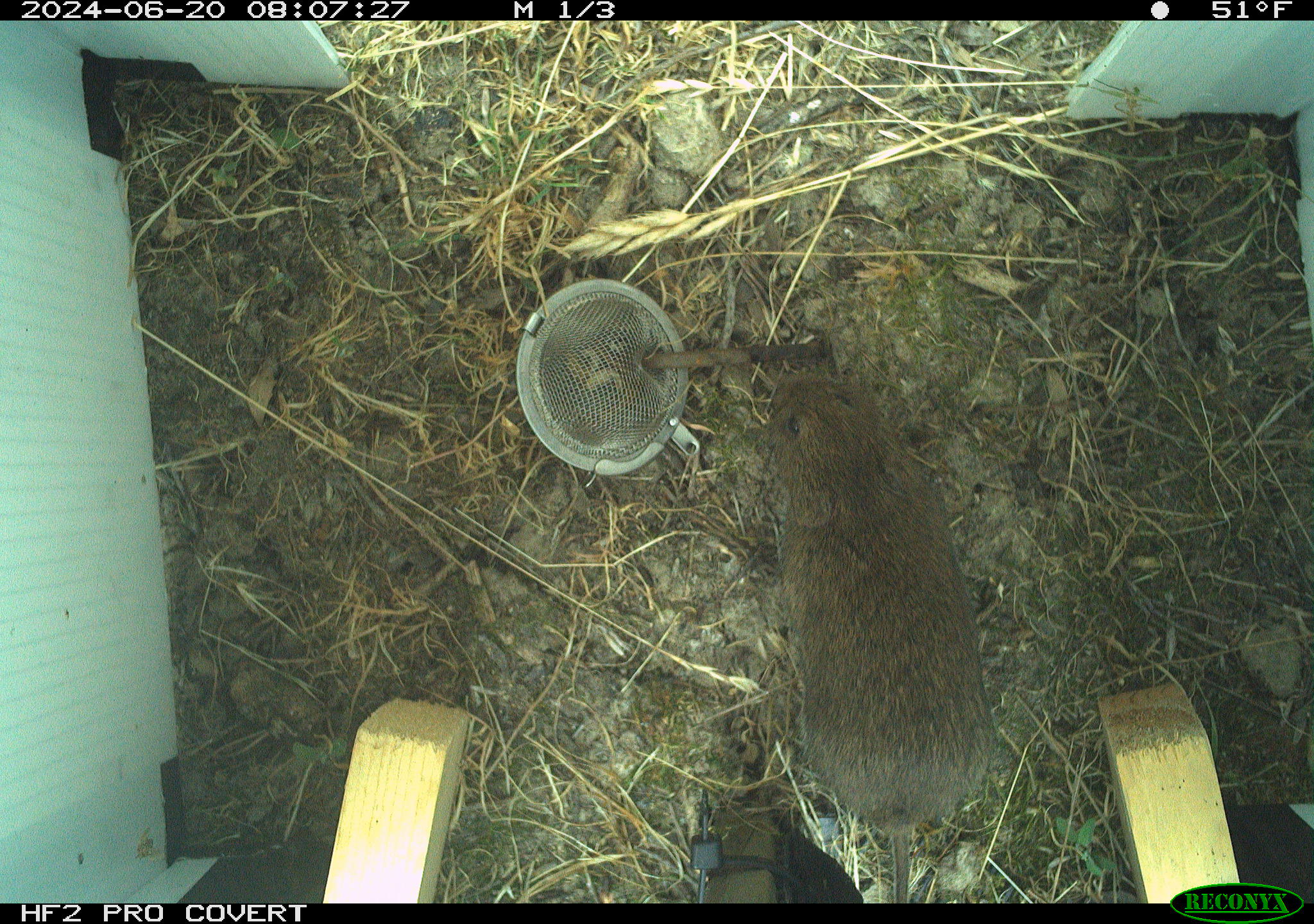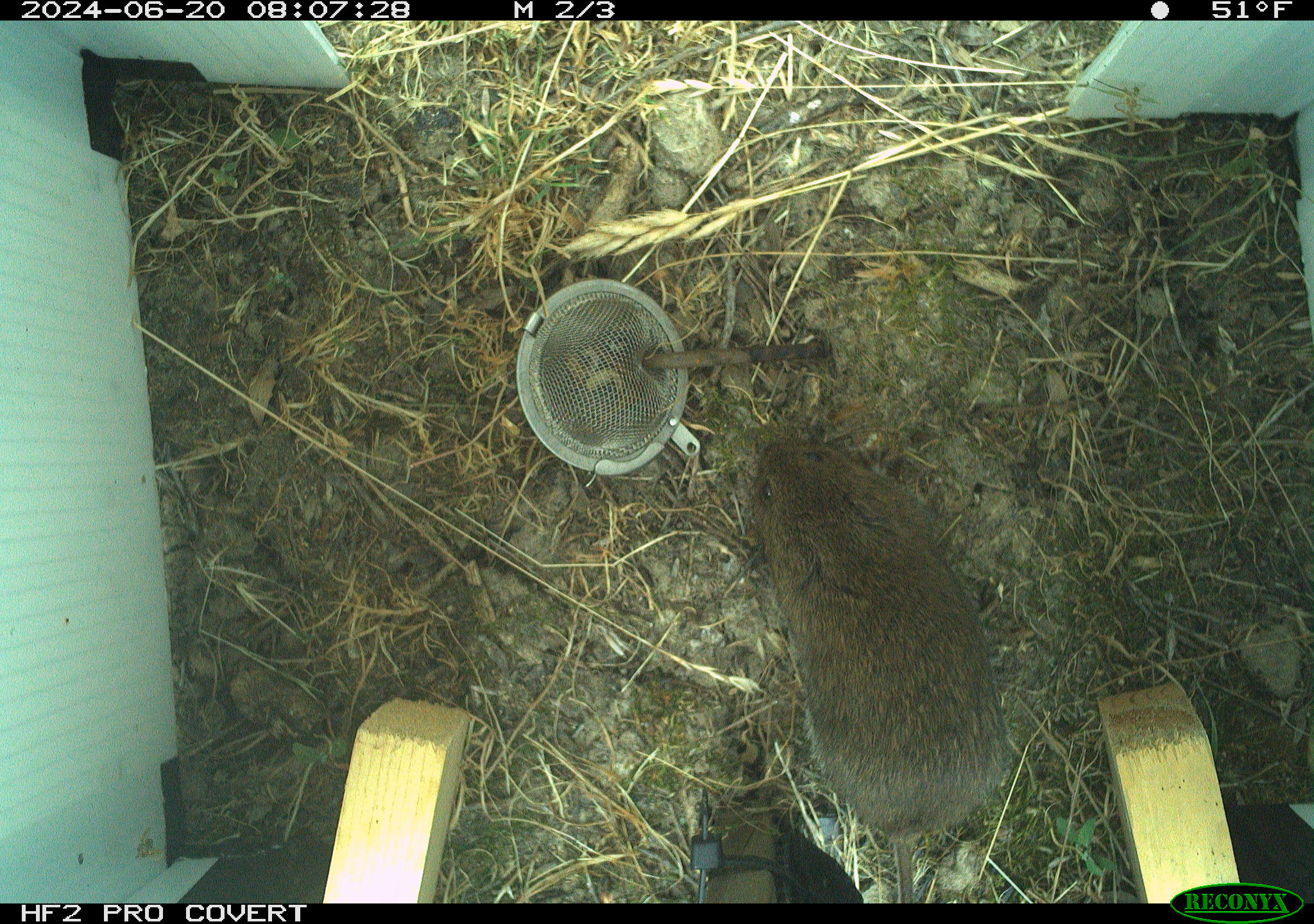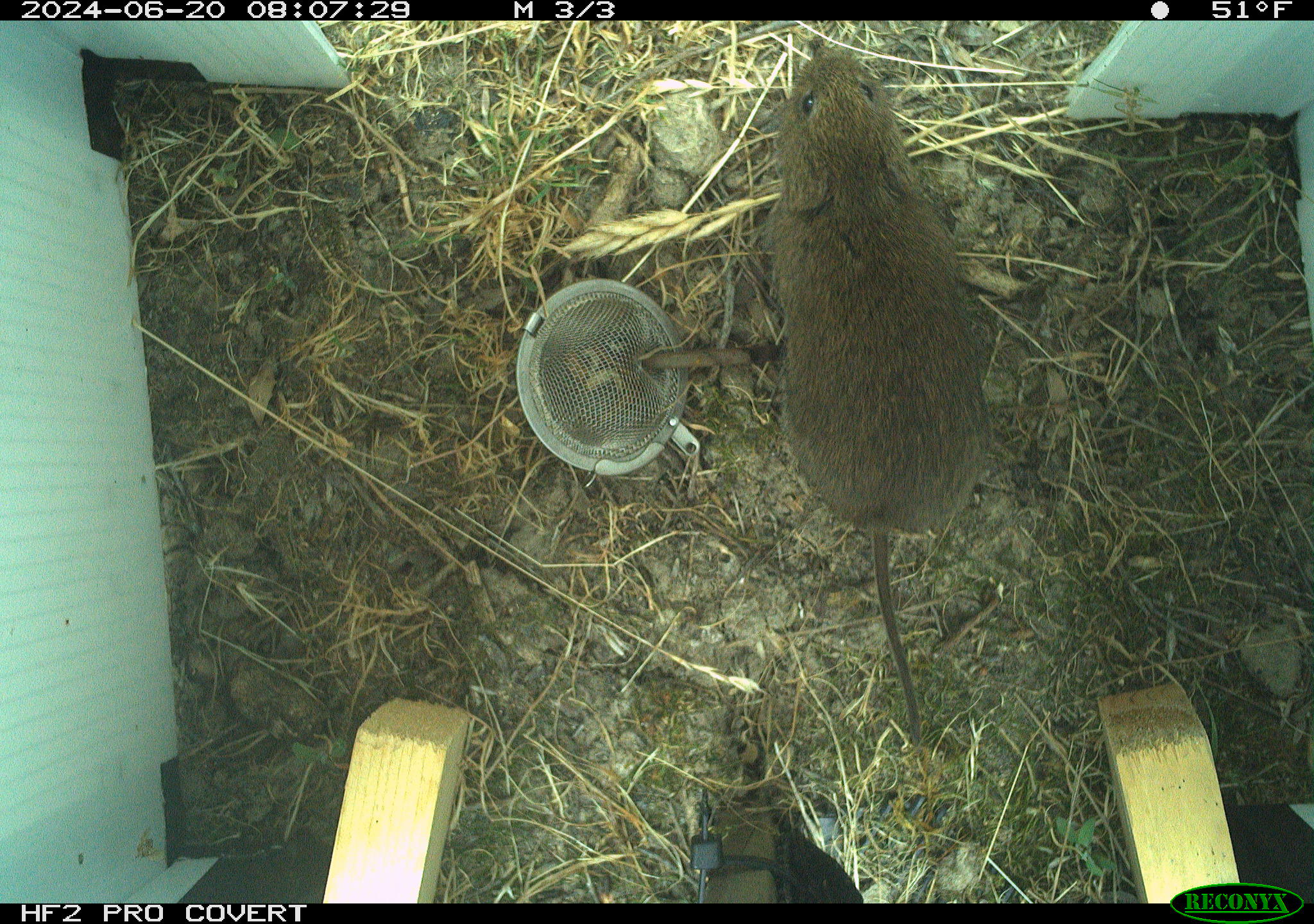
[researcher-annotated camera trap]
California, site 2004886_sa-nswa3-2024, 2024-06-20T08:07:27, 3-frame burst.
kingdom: Animalia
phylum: Chordata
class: Mammalia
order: Rodentia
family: Cricetidae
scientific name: Arvicolinae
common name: voles, lemmings, and muskrats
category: arvicolinae subfamily